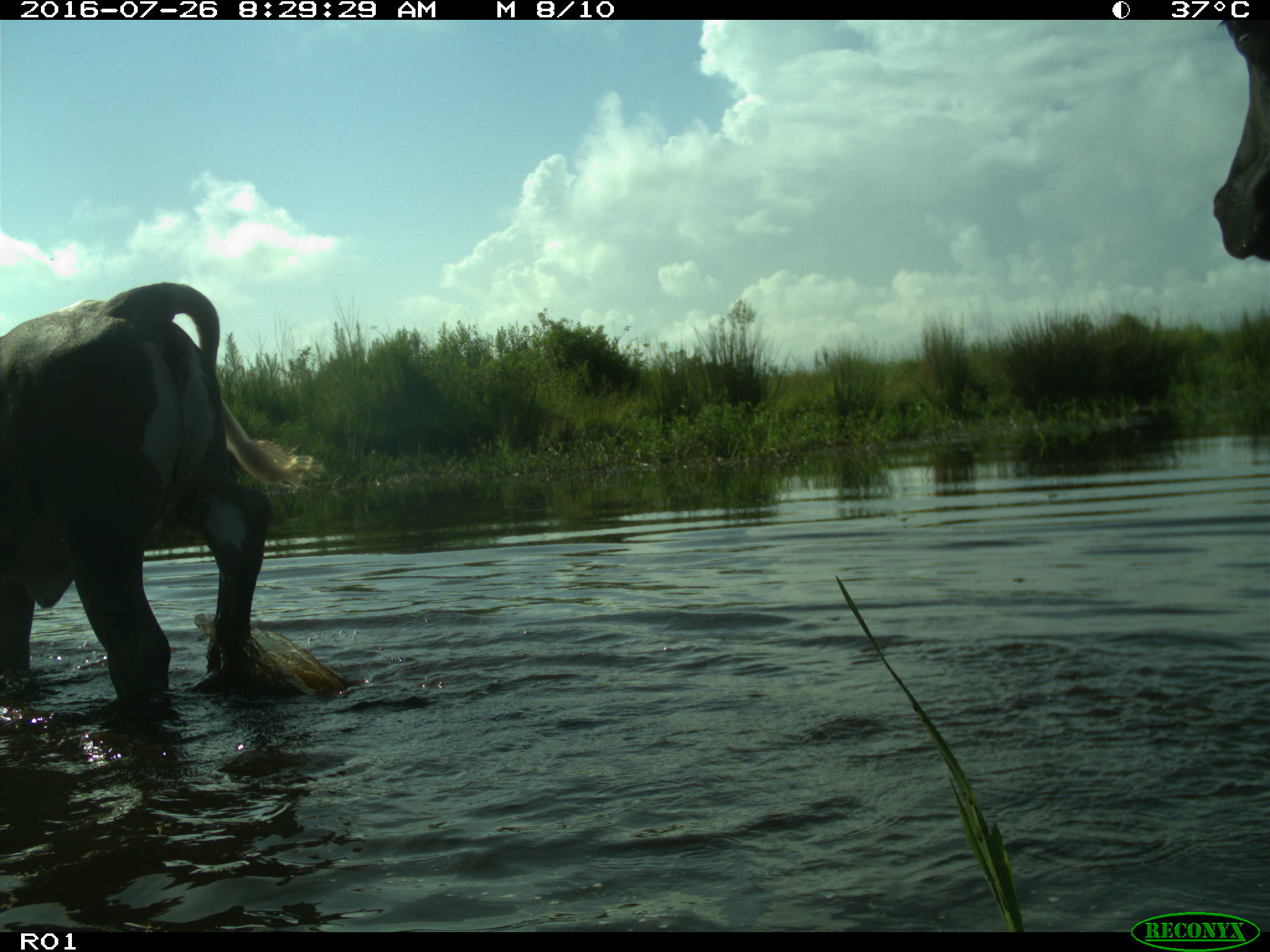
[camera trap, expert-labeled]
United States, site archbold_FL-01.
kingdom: Animalia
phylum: Chordata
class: Mammalia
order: Artiodactyla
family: Bovidae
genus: Bos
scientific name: Bos taurus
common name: domestic cow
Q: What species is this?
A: Bos taurus (domestic cow).